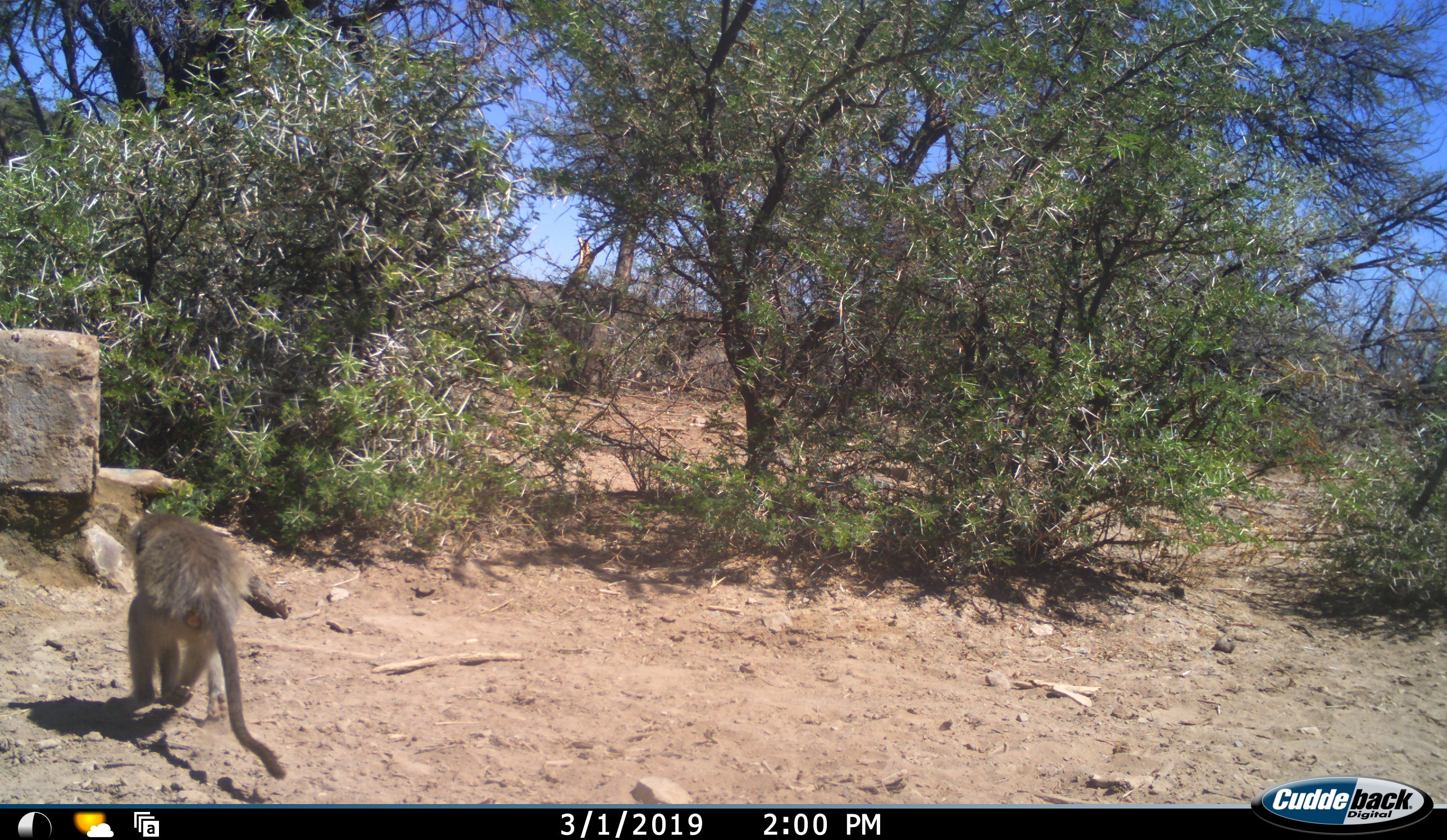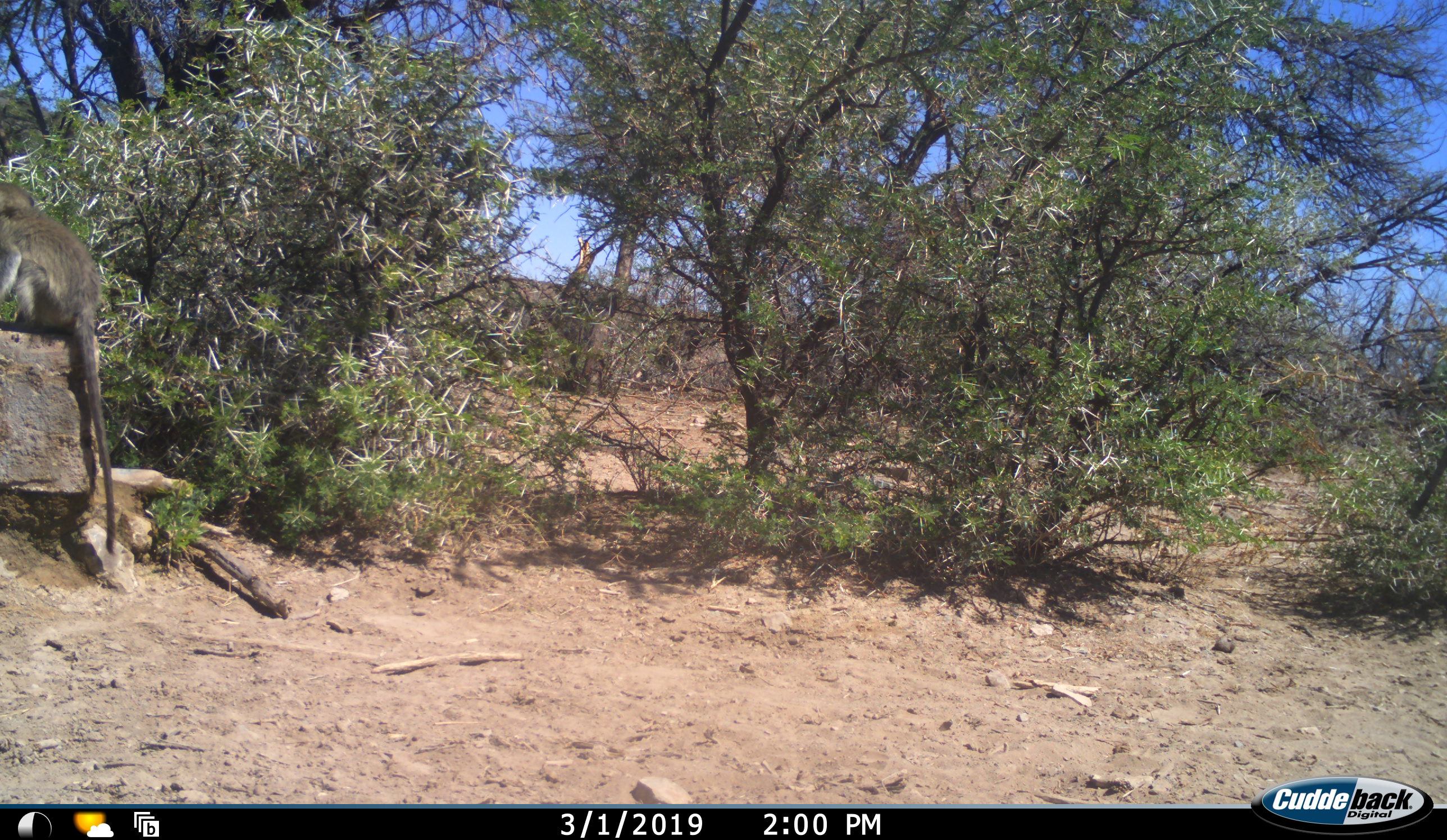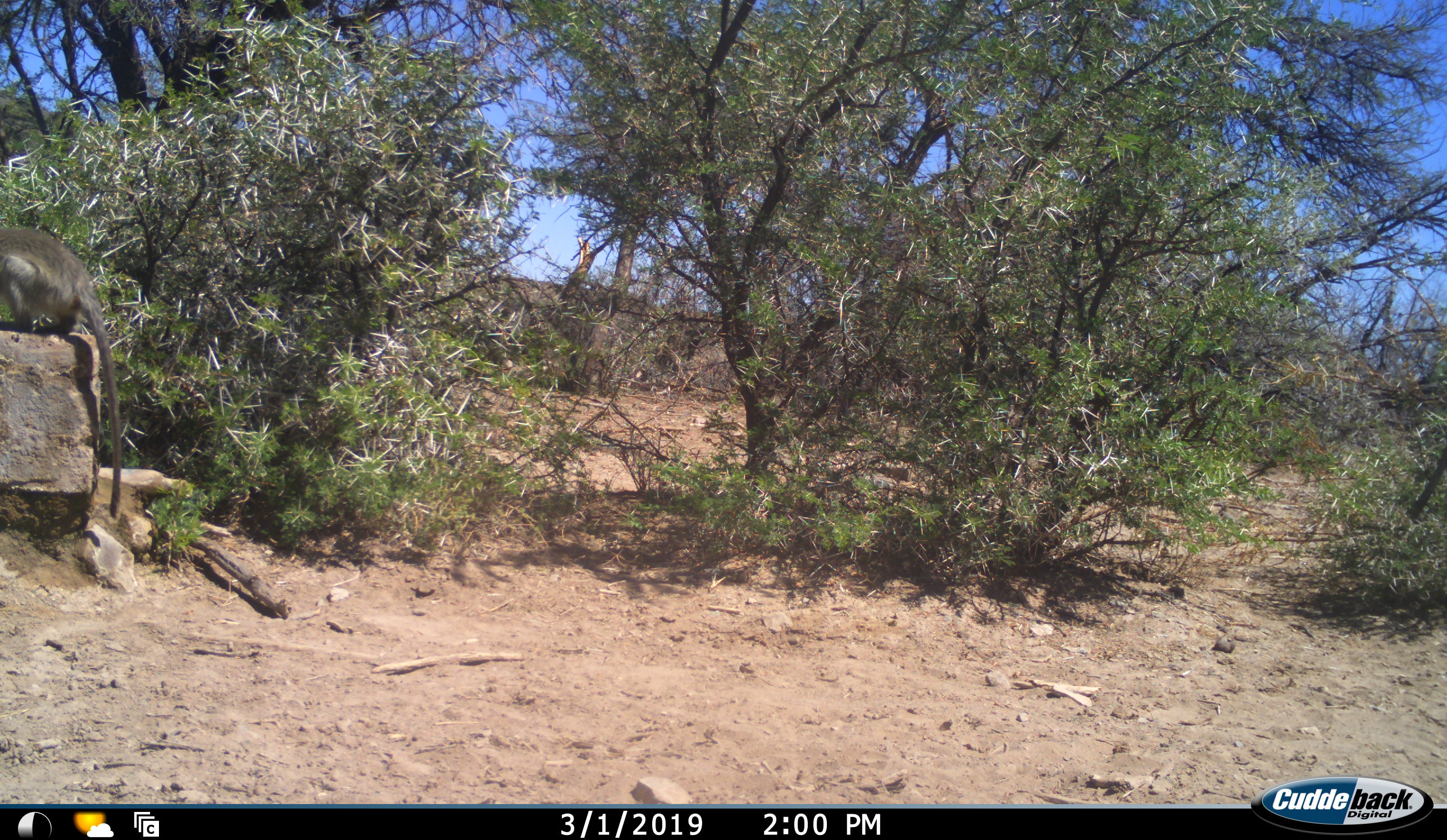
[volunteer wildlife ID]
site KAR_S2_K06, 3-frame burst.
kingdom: Animalia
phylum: Chordata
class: Mammalia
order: Primates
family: Cercopithecidae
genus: Chlorocebus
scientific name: Chlorocebus pygerythrus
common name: vervet monkey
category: monkeyvervet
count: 1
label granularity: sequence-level